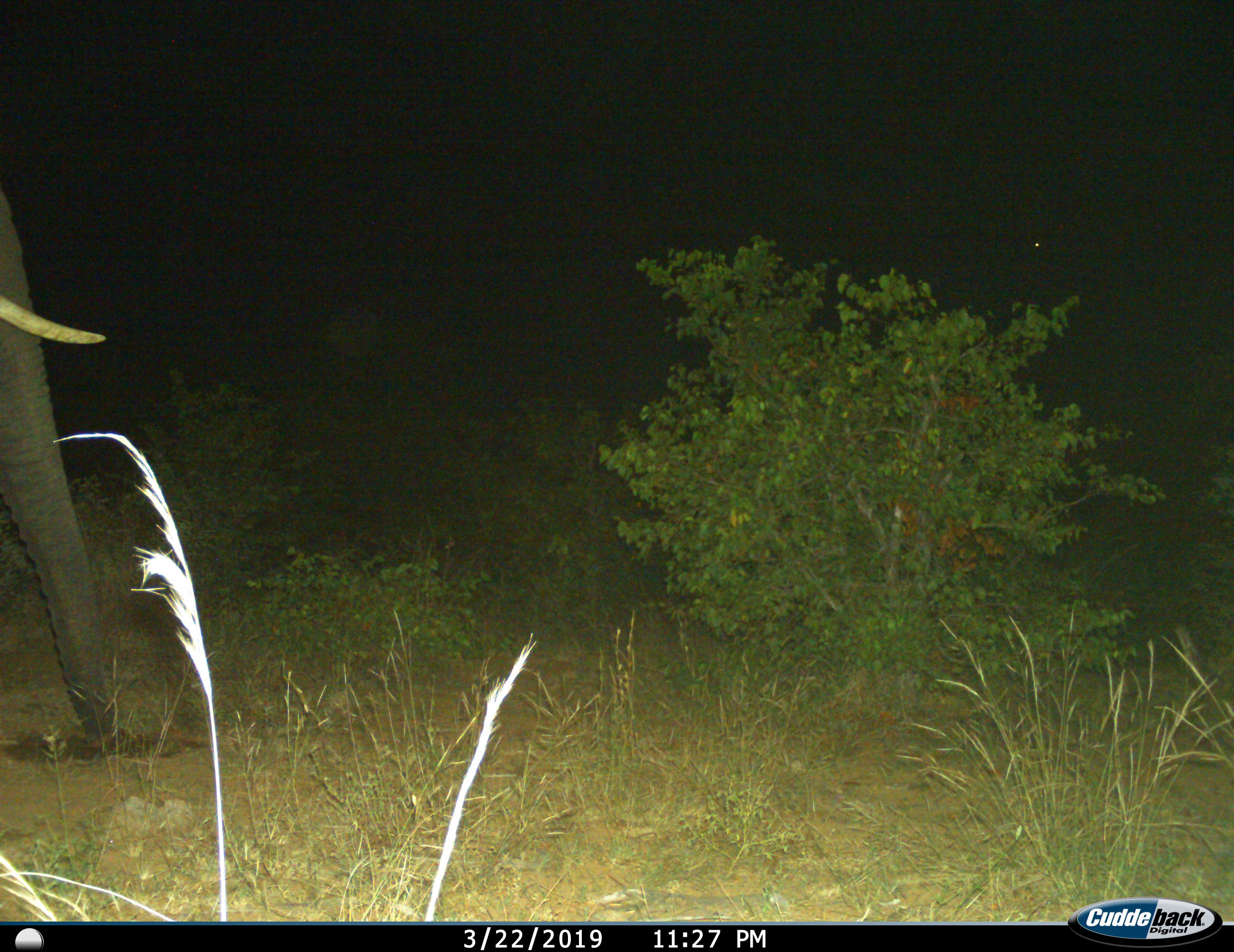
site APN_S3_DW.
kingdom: Animalia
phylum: Chordata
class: Mammalia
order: Proboscidea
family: Elephantidae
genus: Loxodonta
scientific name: Loxodonta africana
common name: african bush elephant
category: elephant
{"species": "elephant (african bush elephant) (Loxodonta africana)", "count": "1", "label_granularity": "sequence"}